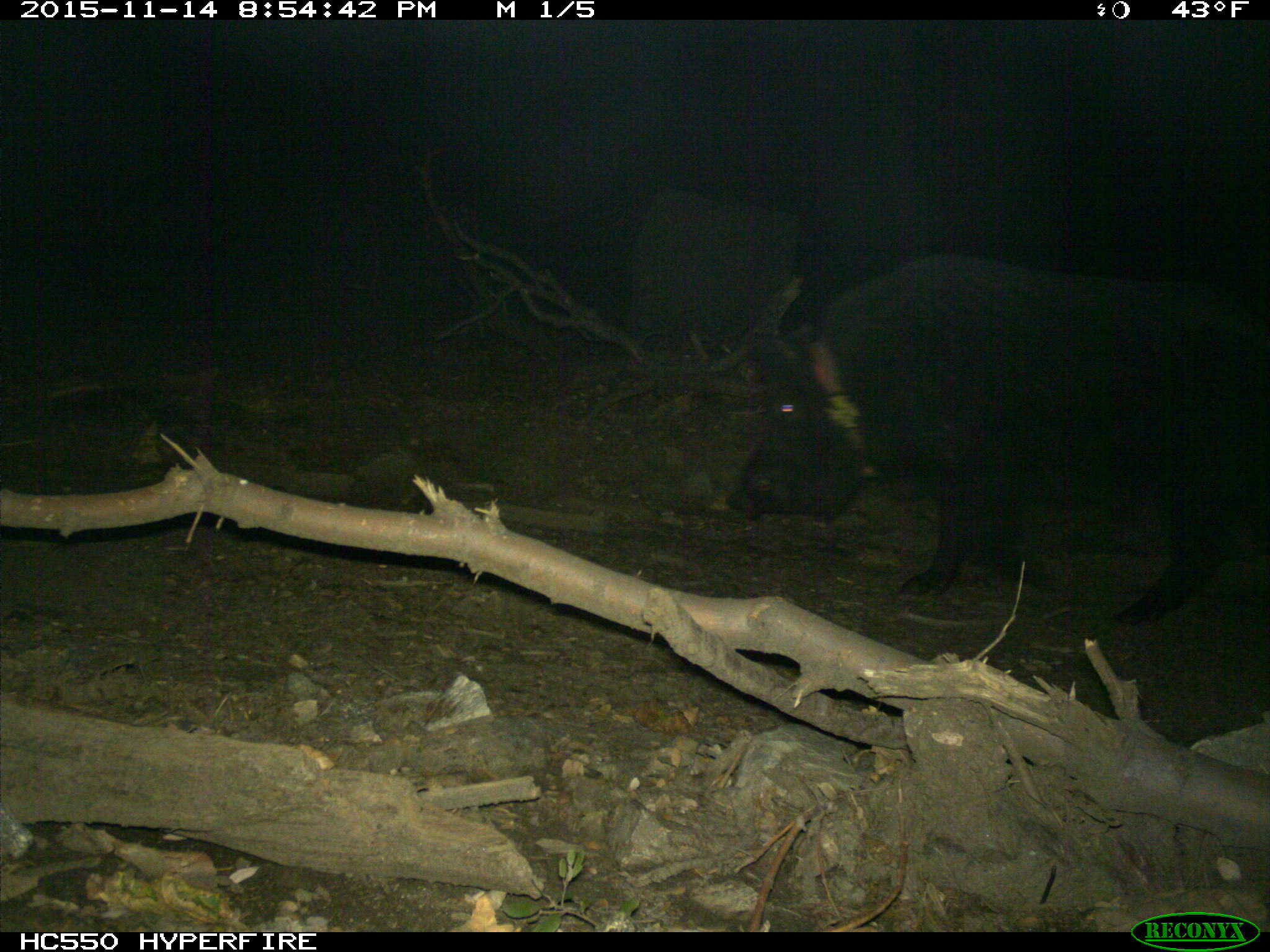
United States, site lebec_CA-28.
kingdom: Animalia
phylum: Chordata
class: Mammalia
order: Artiodactyla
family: Suidae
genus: Sus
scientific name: Sus scrofa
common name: wild boar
Sus scrofa (wild boar).